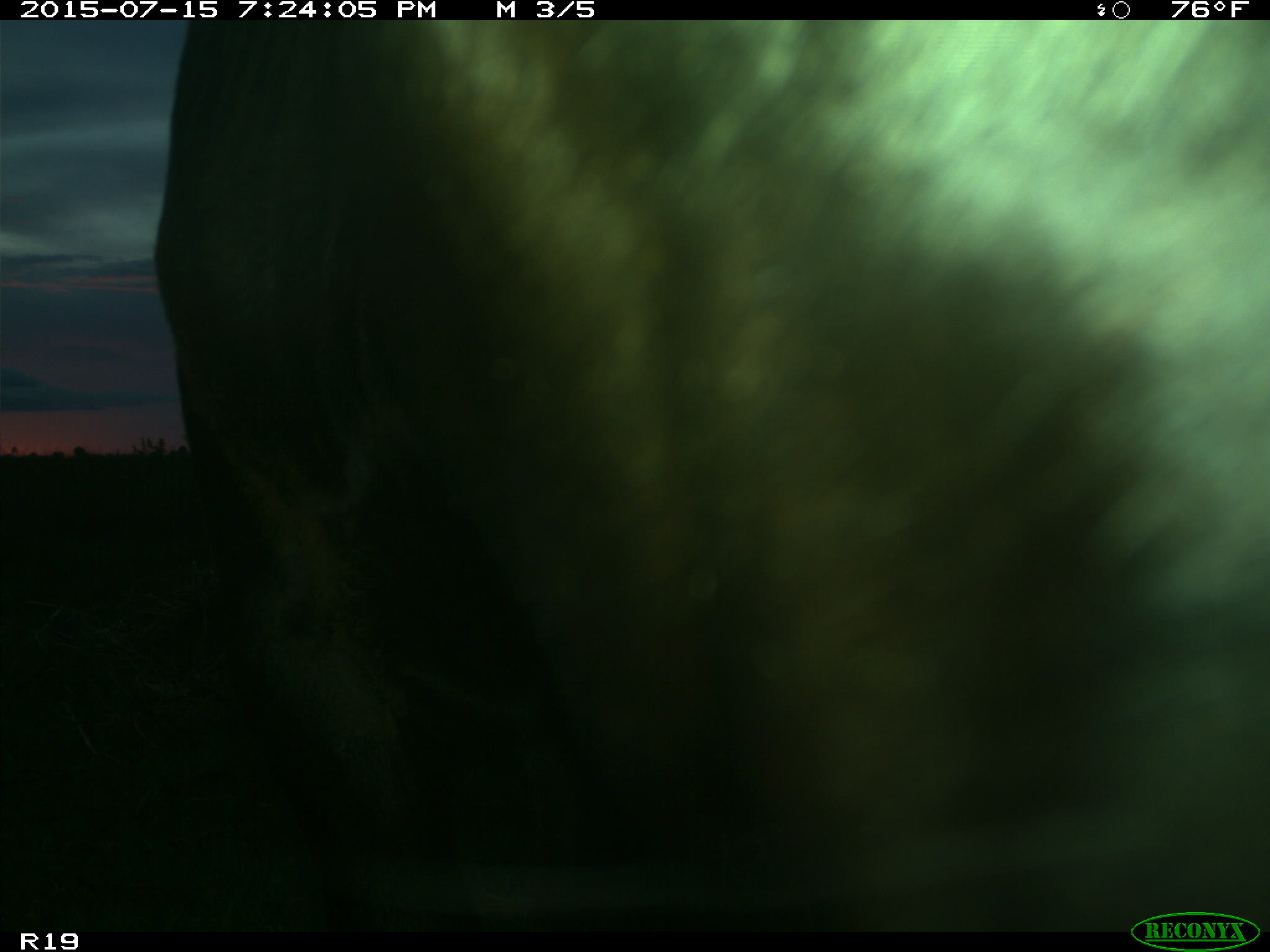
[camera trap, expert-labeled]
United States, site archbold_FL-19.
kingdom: Animalia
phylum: Chordata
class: Mammalia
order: Artiodactyla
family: Bovidae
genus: Bos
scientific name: Bos taurus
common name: domestic cow